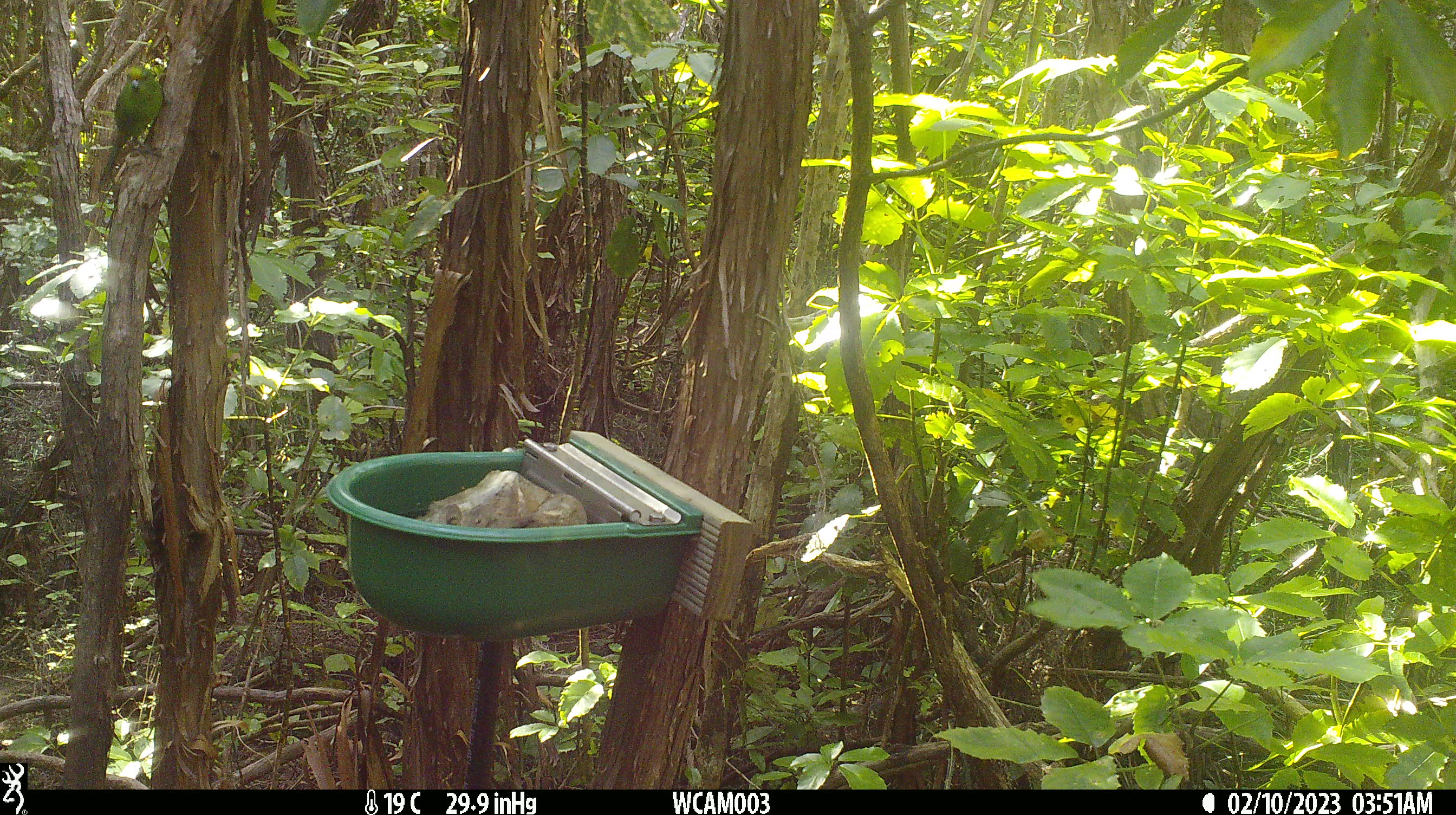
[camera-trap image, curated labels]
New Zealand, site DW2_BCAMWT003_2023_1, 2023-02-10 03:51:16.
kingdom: Animalia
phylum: Chordata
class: Aves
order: Psittaciformes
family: Psittaculidae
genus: Cyanoramphus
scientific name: Cyanoramphus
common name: parakeet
Parakeet (Cyanoramphus).